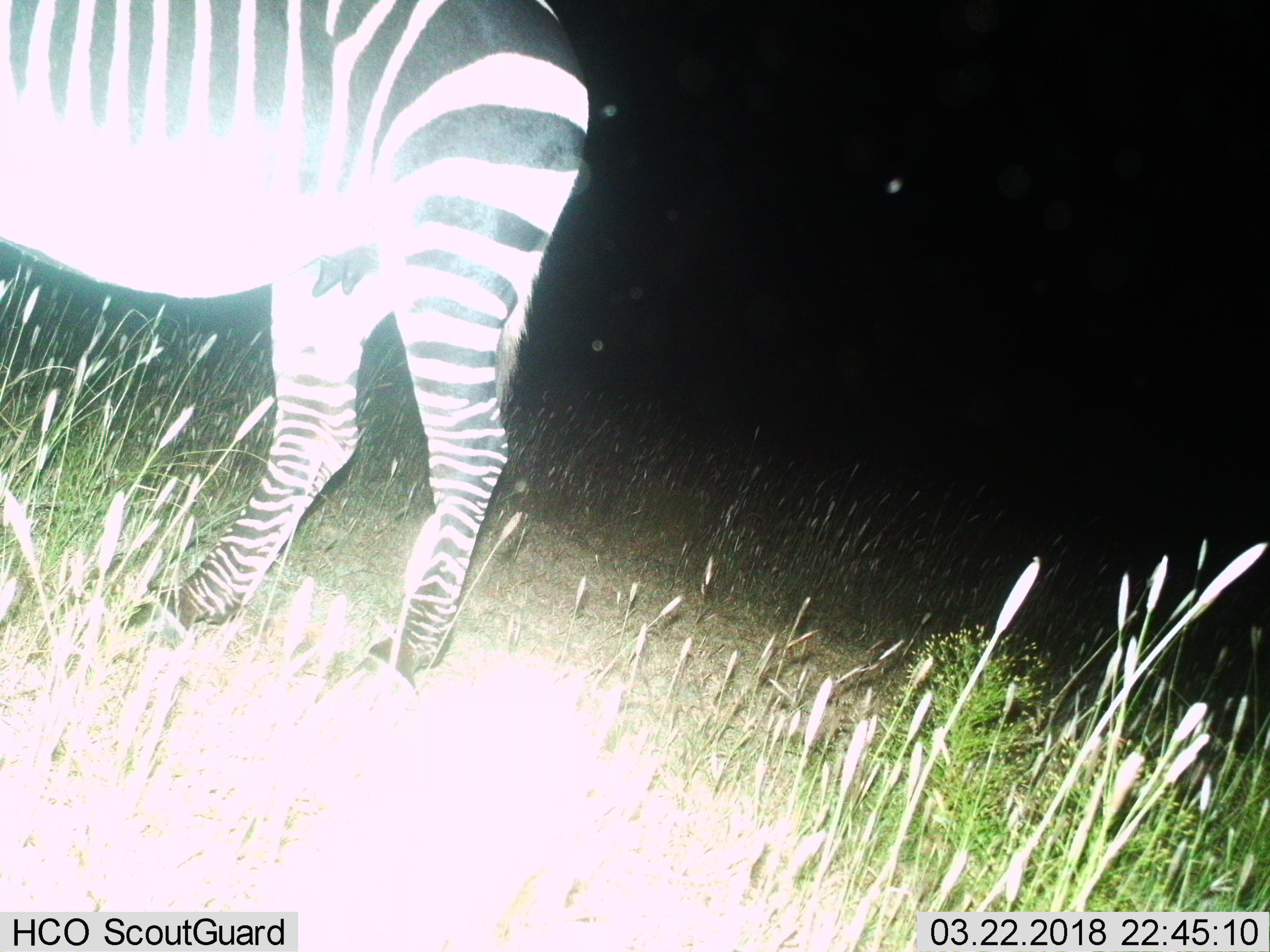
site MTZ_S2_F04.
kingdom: Animalia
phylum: Chordata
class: Mammalia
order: Perissodactyla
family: Equidae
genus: Equus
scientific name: Equus zebra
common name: mountain zebra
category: zebramountain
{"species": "zebramountain (mountain zebra) (Equus zebra)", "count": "1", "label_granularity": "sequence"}